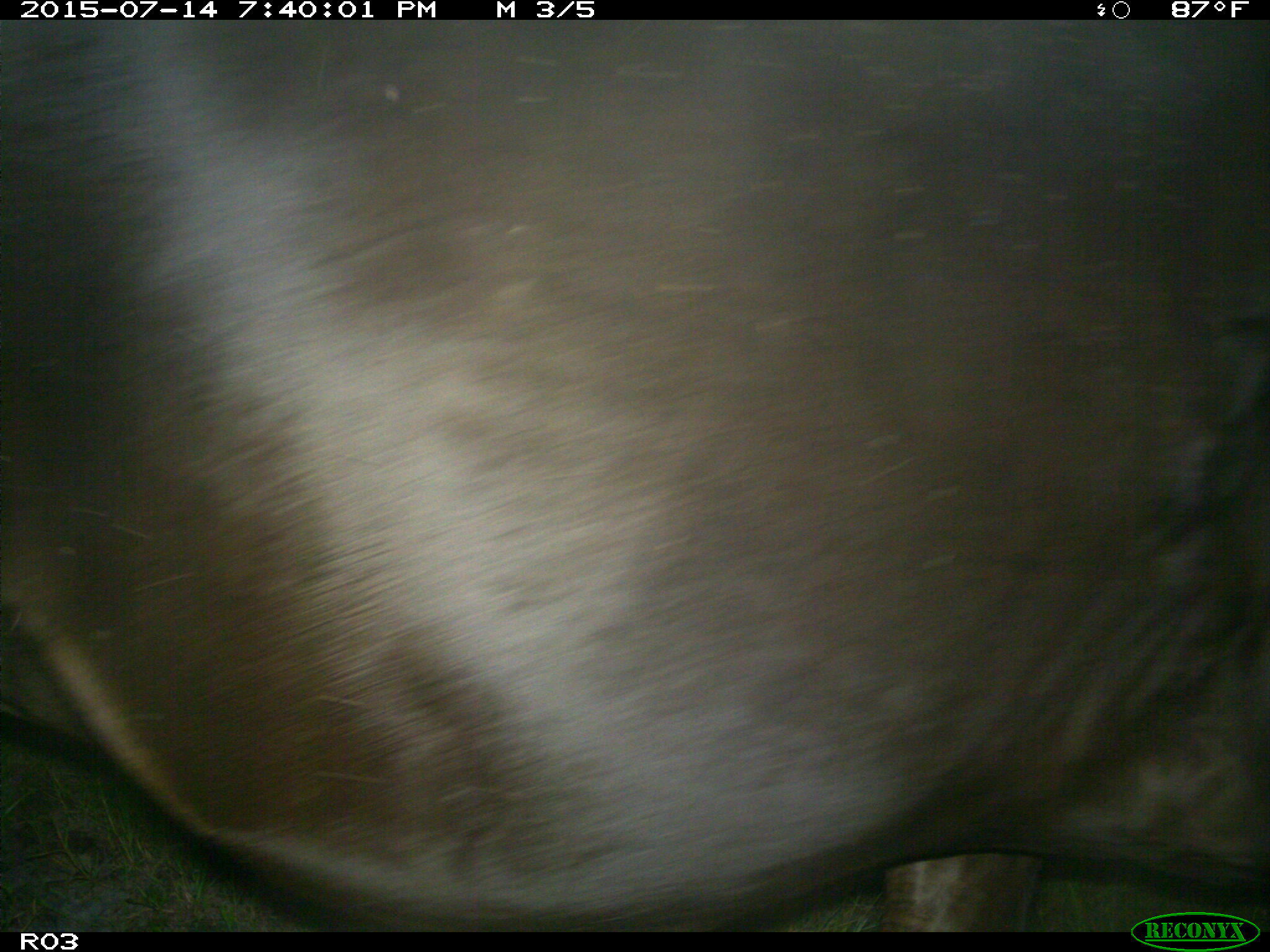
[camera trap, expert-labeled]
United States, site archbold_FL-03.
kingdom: Animalia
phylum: Chordata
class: Mammalia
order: Artiodactyla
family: Bovidae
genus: Bos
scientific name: Bos taurus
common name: domestic cow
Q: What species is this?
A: Bos taurus (domestic cow).